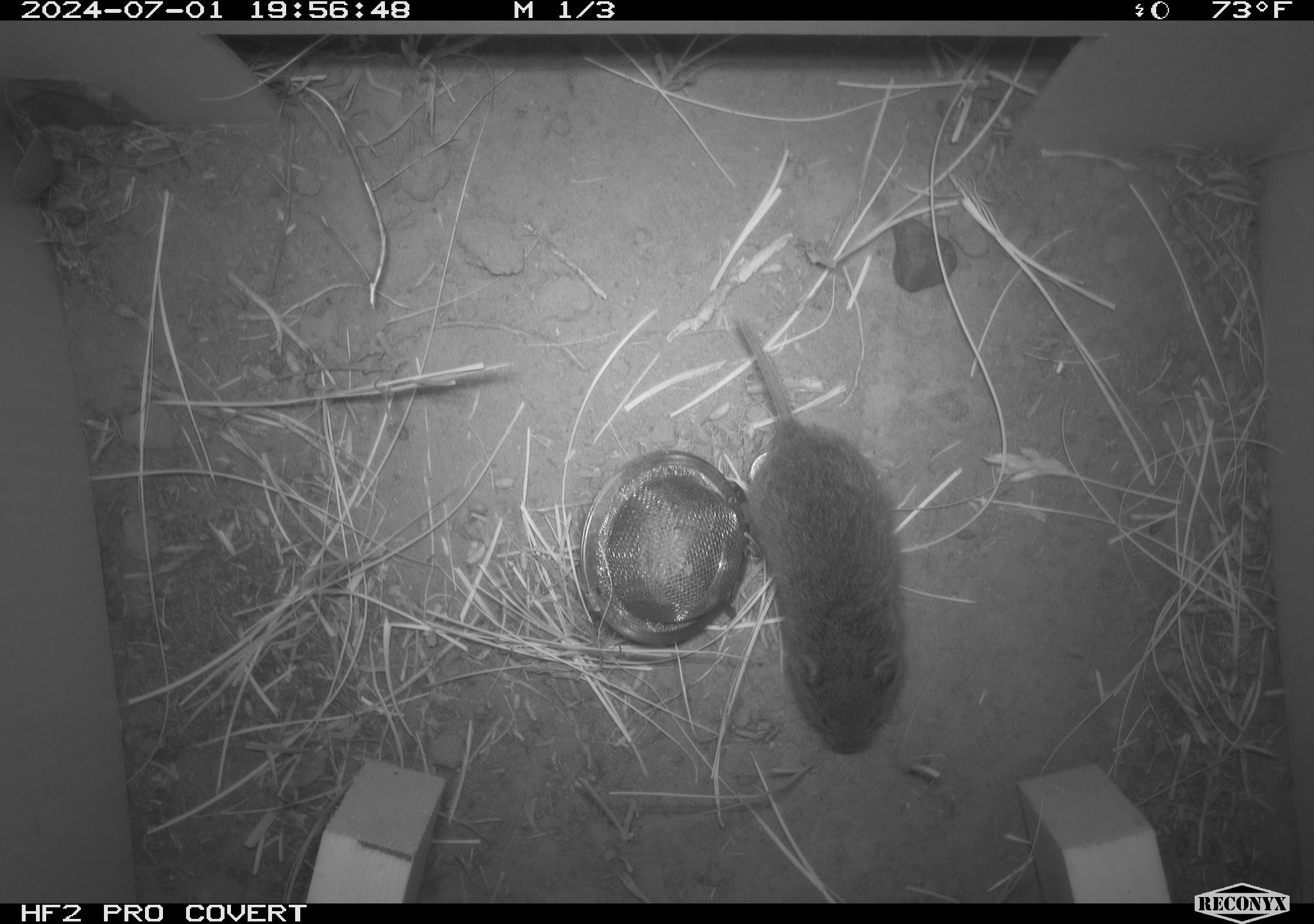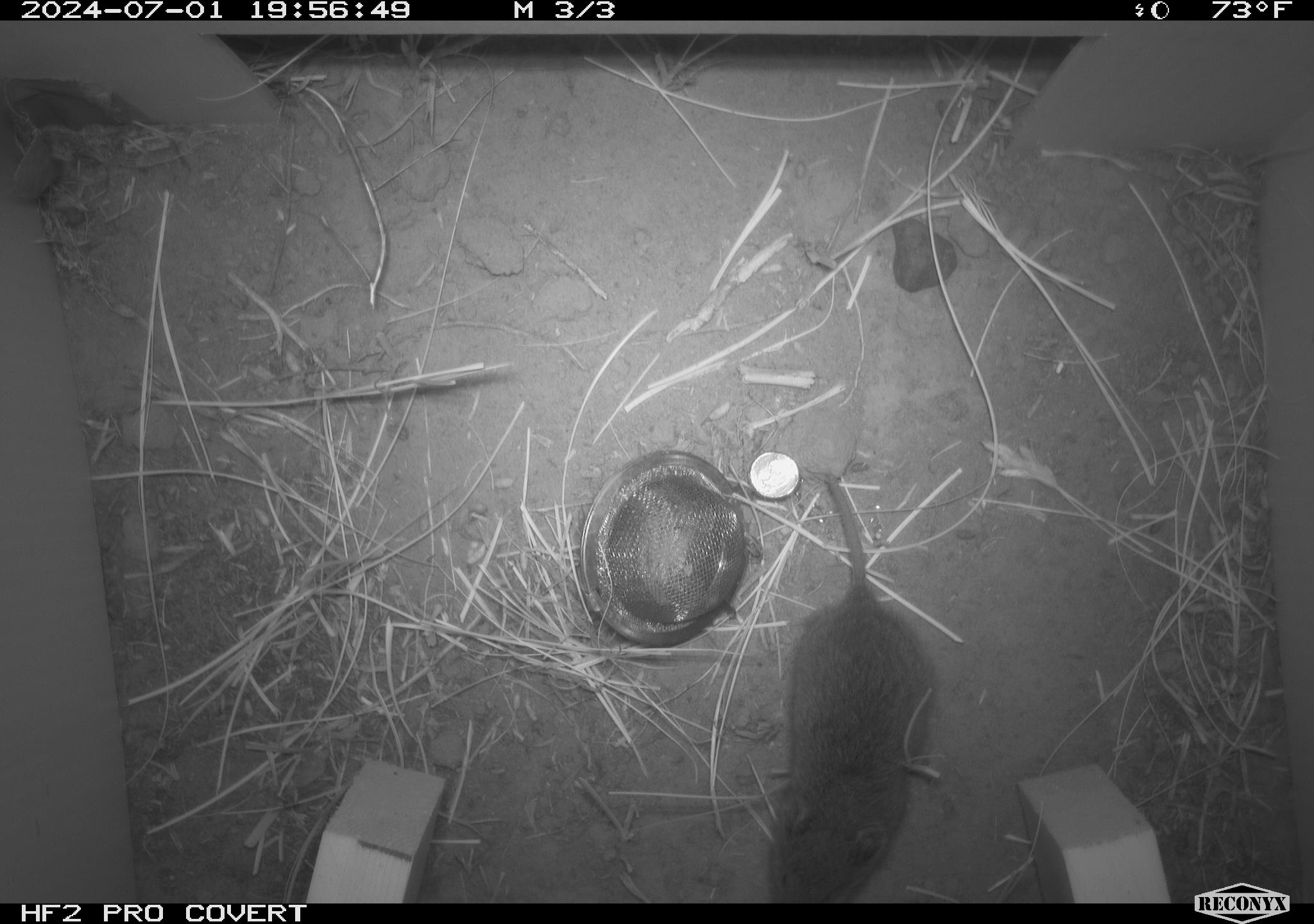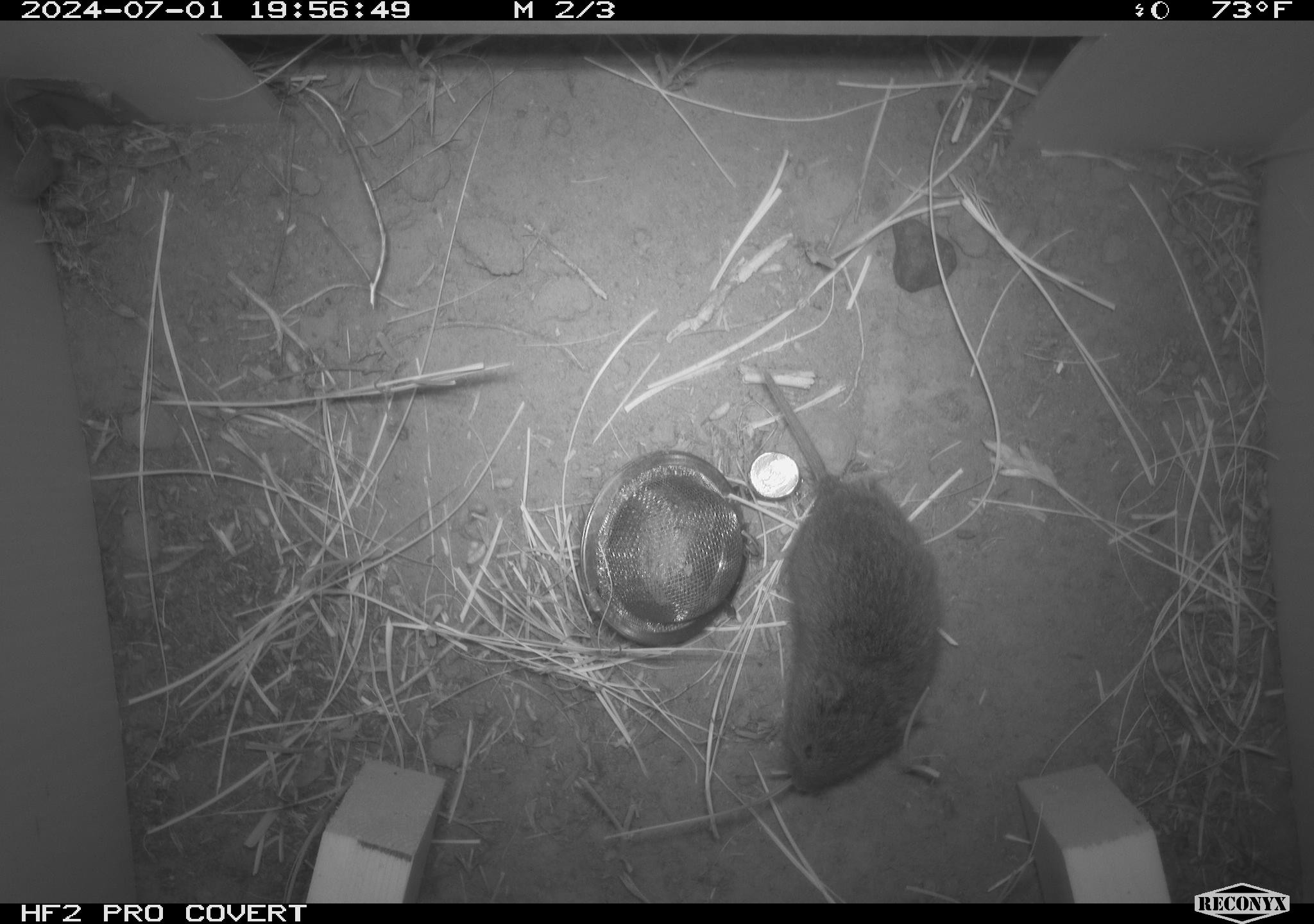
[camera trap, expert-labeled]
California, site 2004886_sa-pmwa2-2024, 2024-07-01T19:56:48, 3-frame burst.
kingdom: Animalia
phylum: Chordata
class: Mammalia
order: Rodentia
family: Cricetidae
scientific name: Arvicolinae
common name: voles, lemmings, and muskrats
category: arvicolinae subfamily